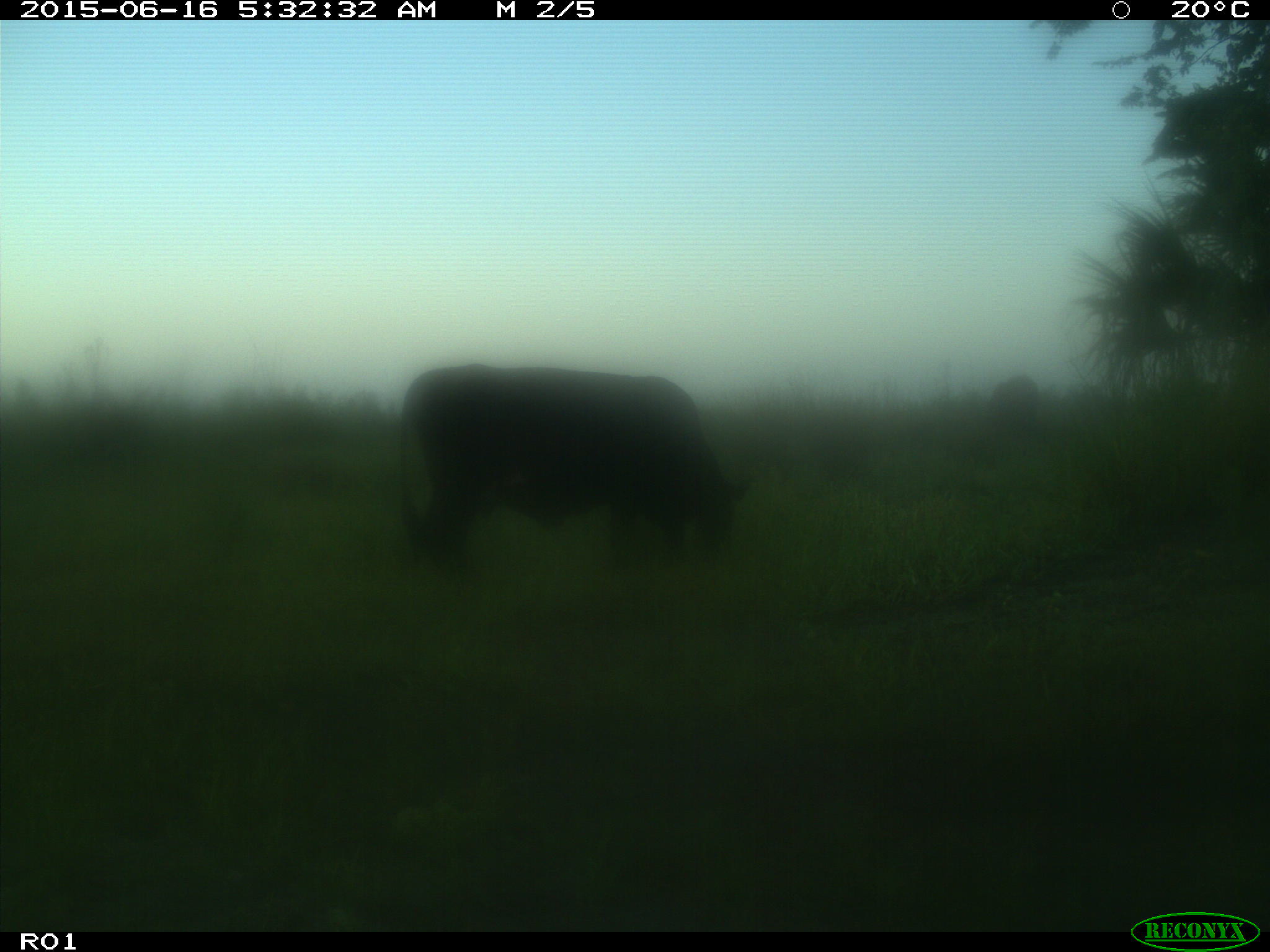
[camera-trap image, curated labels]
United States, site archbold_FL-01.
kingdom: Animalia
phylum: Chordata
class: Mammalia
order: Artiodactyla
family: Bovidae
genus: Bos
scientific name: Bos taurus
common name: domestic cow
Bos taurus (domestic cow).